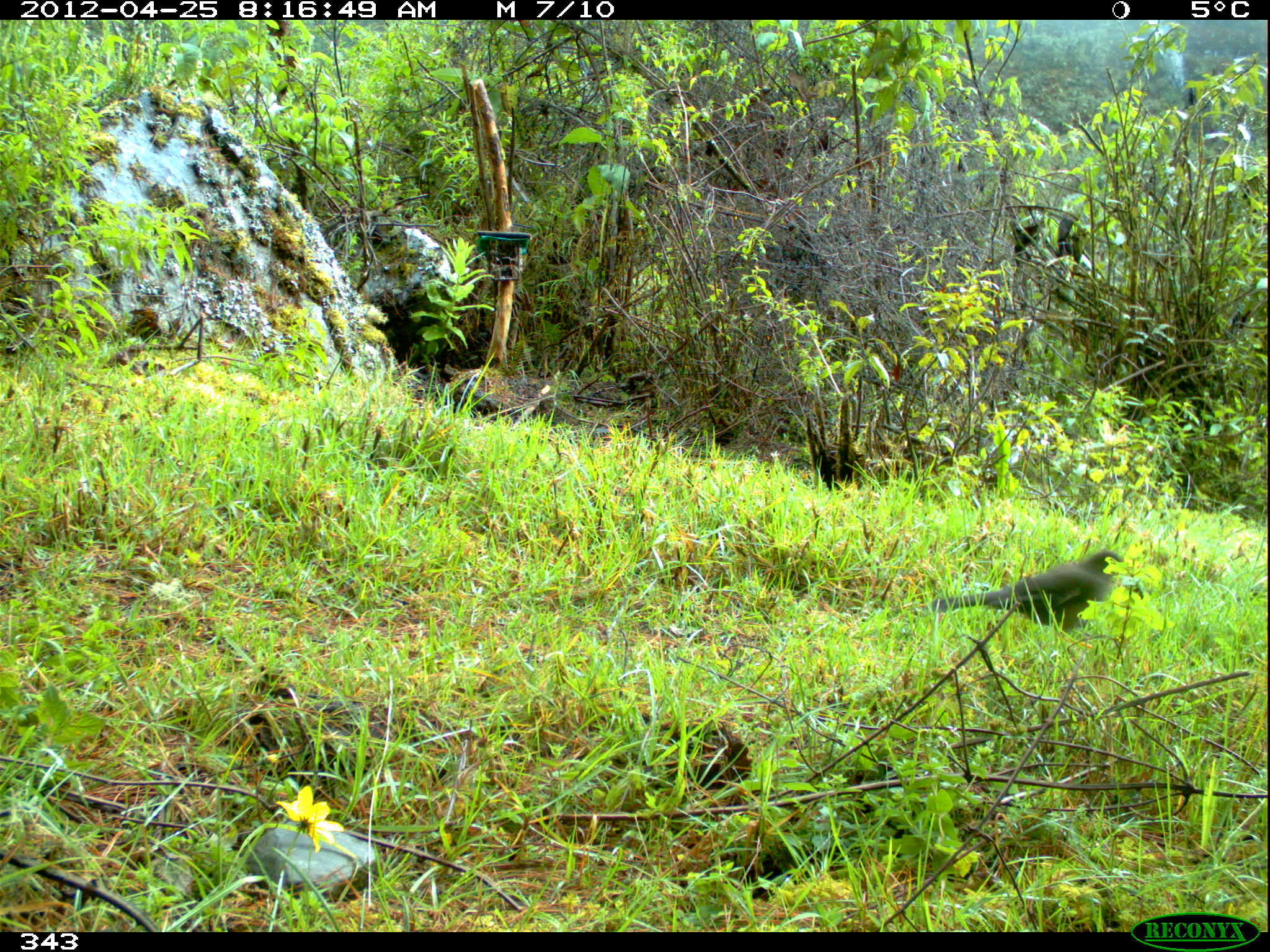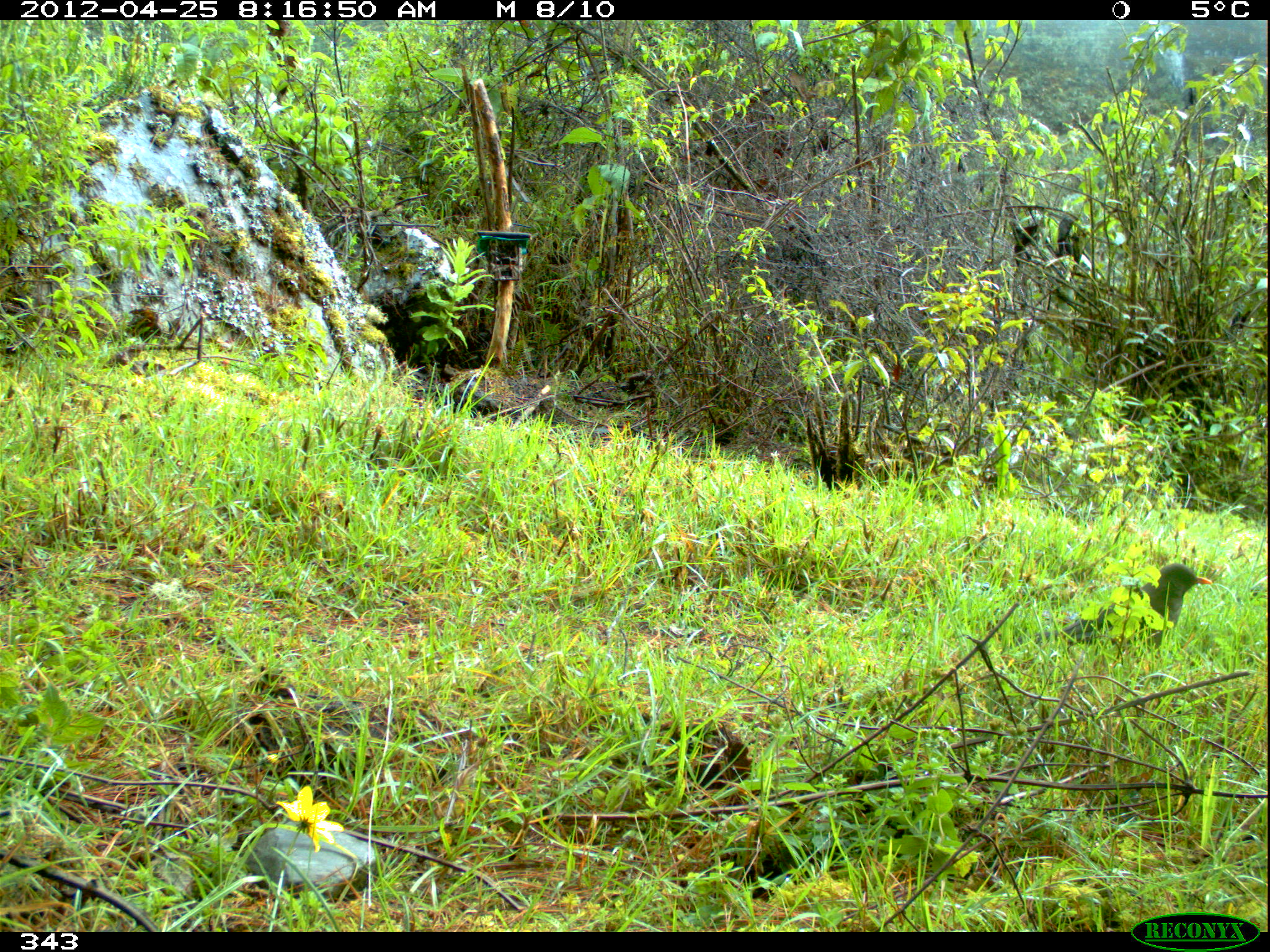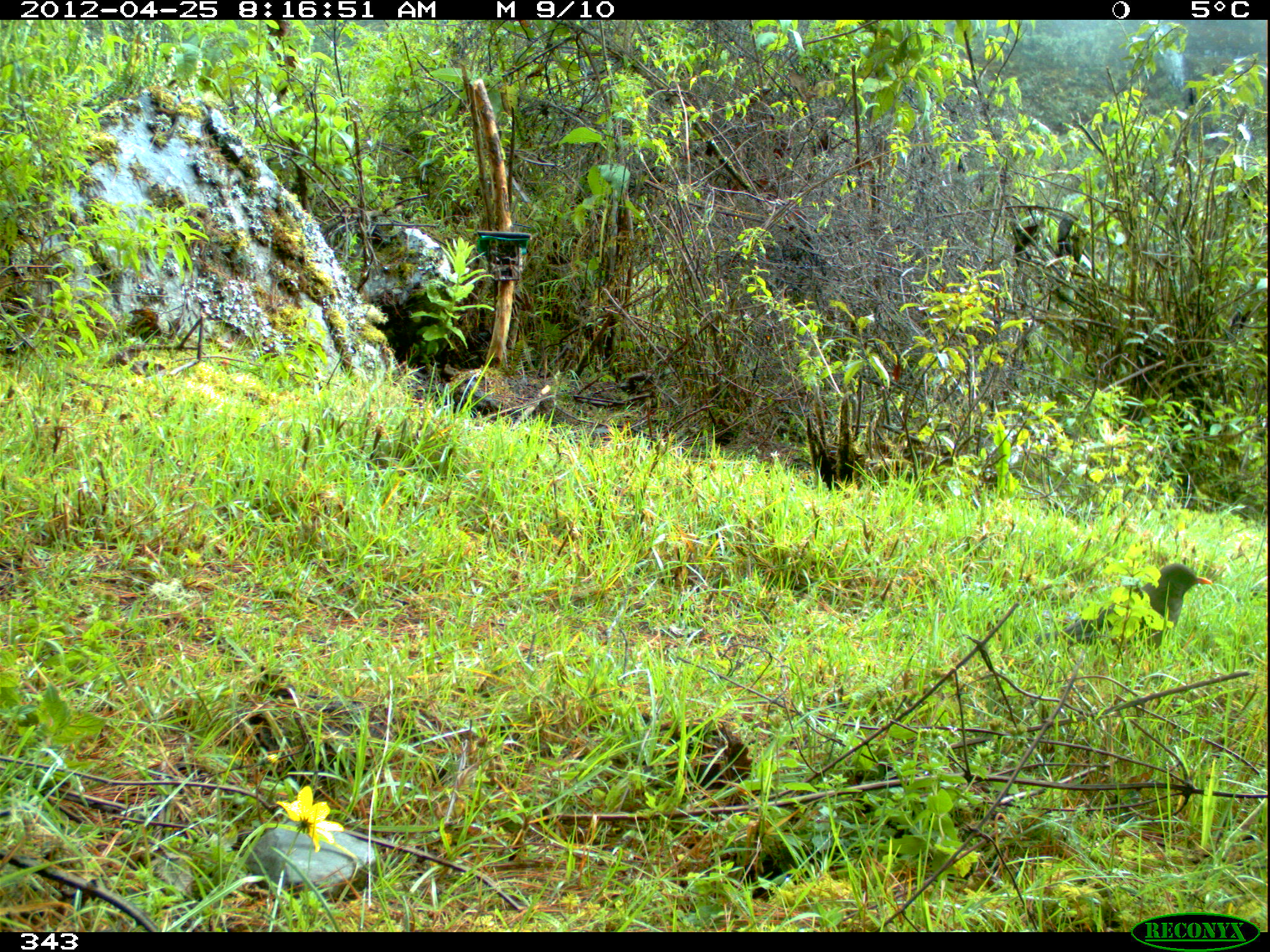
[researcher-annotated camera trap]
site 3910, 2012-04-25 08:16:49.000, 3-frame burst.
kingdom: Animalia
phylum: Chordata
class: Aves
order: Passeriformes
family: Turdidae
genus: Turdus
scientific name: Turdus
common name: true thrushes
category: turdus sp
Turdus sp (true thrushes) (Turdus).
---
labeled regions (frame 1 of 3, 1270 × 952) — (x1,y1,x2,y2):
turdus sp: (929,548,1144,632)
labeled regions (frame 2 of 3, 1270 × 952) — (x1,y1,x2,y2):
turdus sp: (1011,562,1212,651)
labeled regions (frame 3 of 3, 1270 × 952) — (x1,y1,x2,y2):
turdus sp: (1013,562,1213,654)